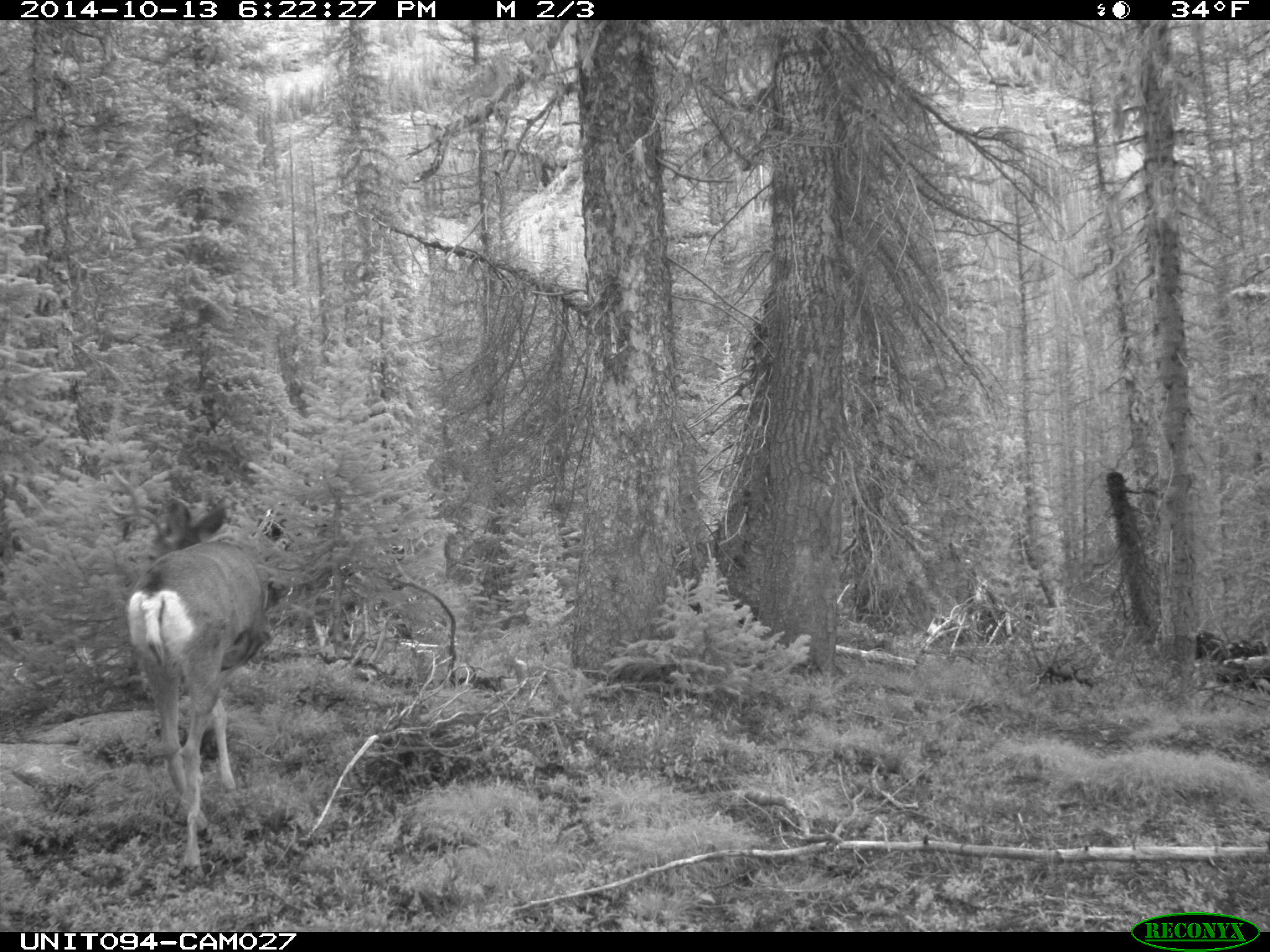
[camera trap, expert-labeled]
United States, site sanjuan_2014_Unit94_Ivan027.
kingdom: Animalia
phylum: Chordata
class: Mammalia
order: Artiodactyla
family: Cervidae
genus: Odocoileus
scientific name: Odocoileus hemionus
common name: mule deer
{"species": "Odocoileus hemionus (mule deer)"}